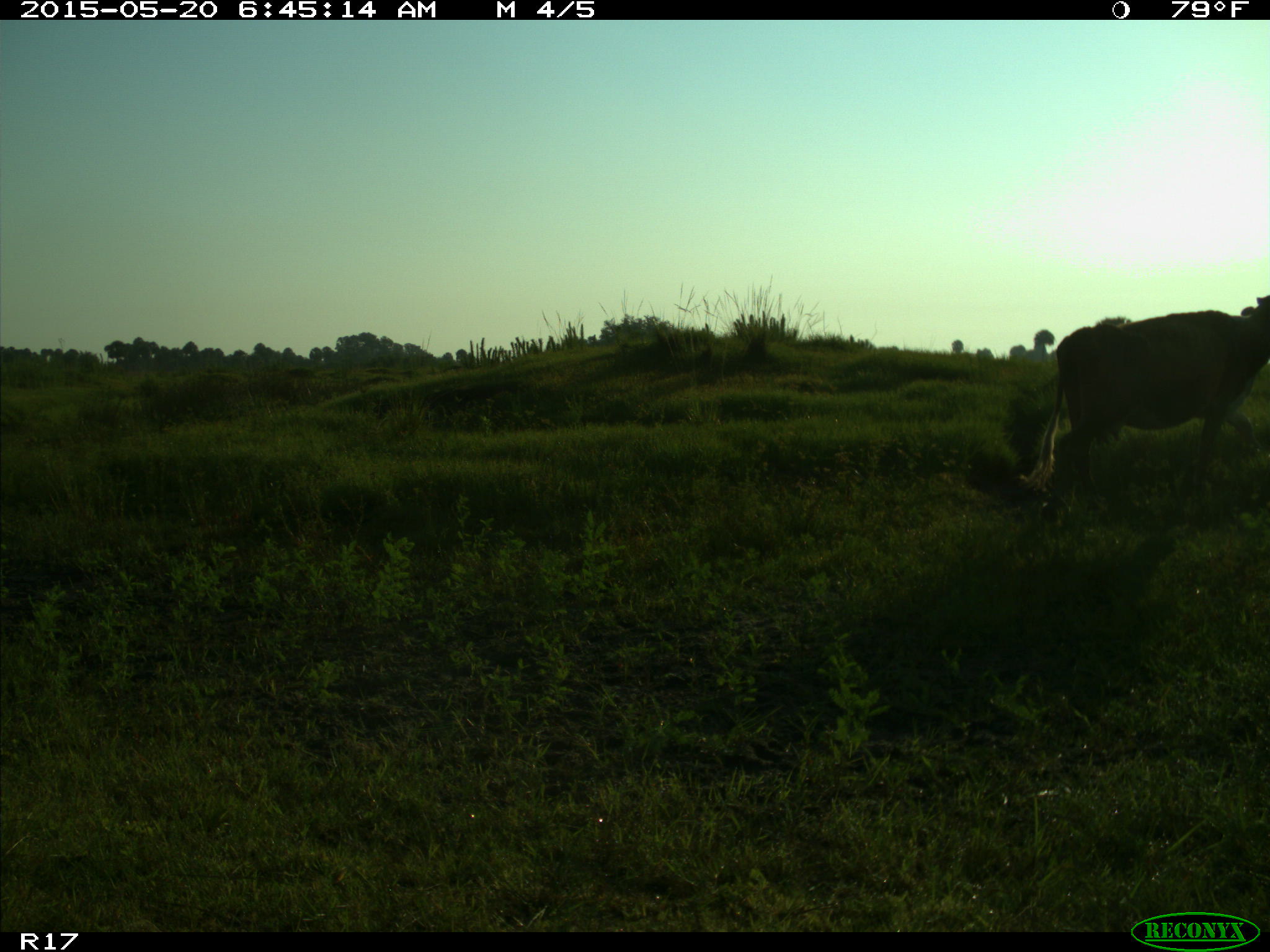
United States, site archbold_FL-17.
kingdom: Animalia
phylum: Chordata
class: Mammalia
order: Artiodactyla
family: Bovidae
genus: Bos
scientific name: Bos taurus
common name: domestic cow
Bos taurus (domestic cow).